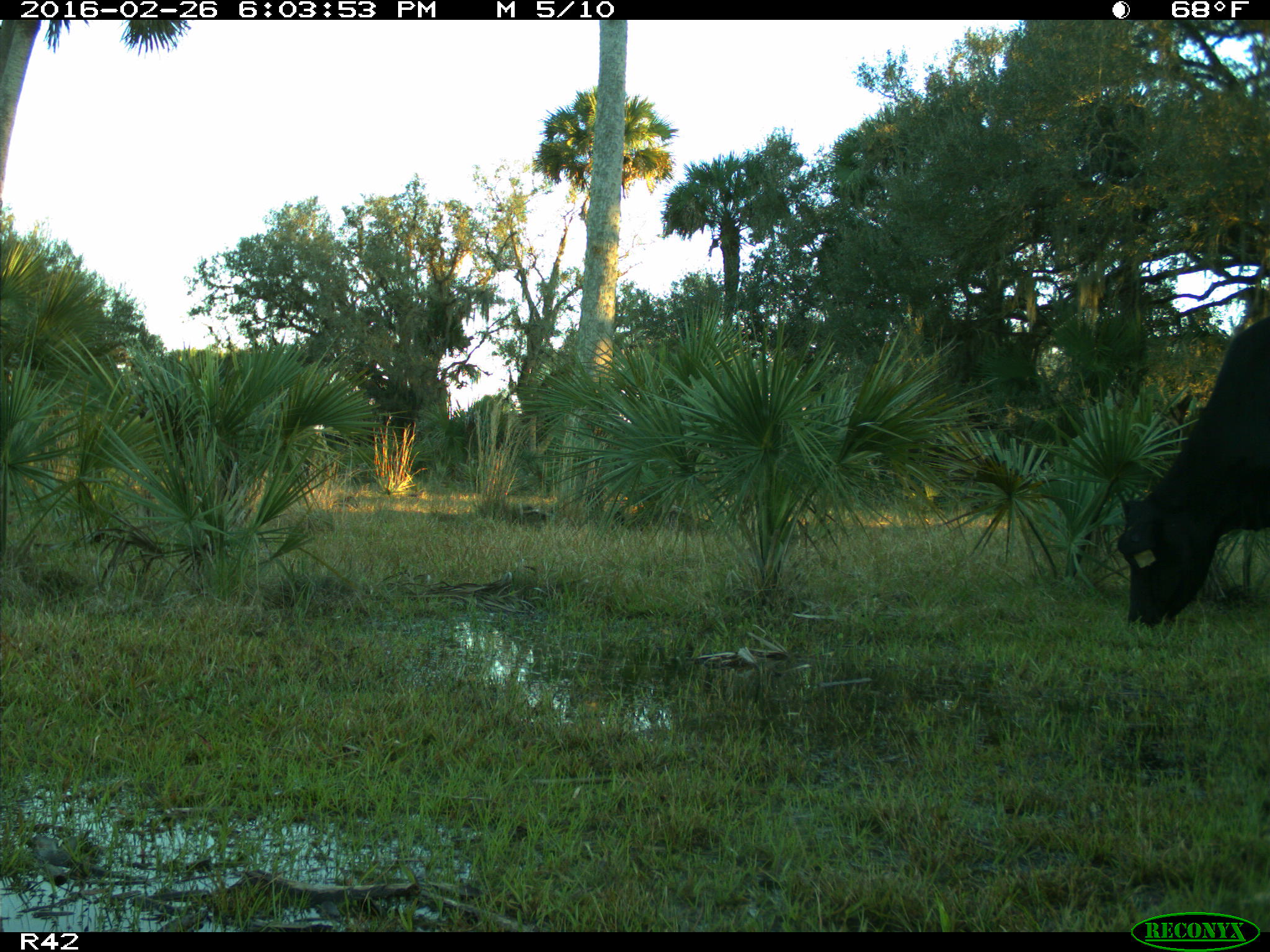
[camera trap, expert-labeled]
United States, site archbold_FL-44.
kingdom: Animalia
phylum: Chordata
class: Mammalia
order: Artiodactyla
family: Bovidae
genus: Bos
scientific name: Bos taurus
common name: domestic cow